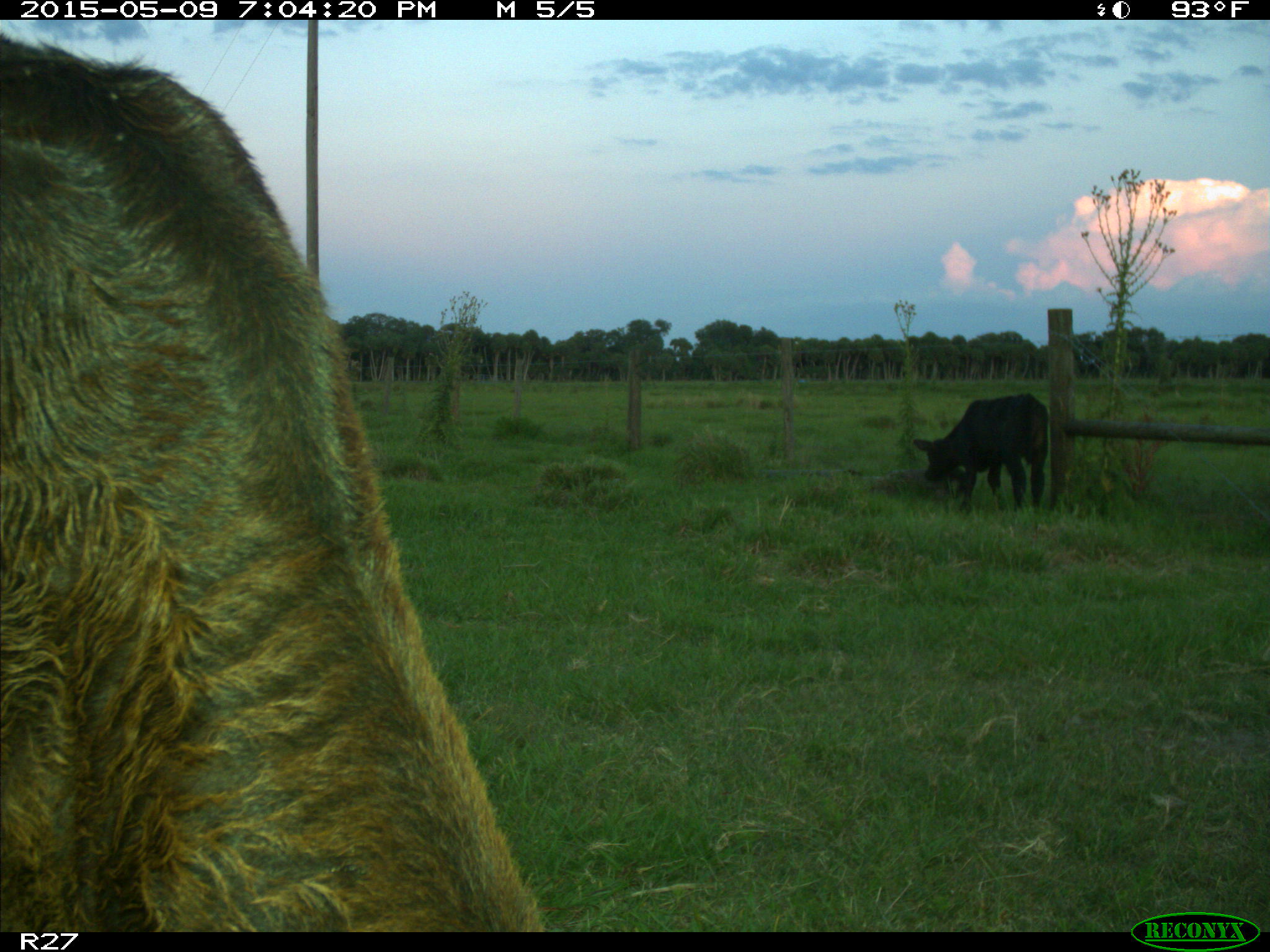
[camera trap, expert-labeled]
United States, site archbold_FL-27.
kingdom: Animalia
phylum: Chordata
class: Mammalia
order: Artiodactyla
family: Bovidae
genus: Bos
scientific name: Bos taurus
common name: domestic cow